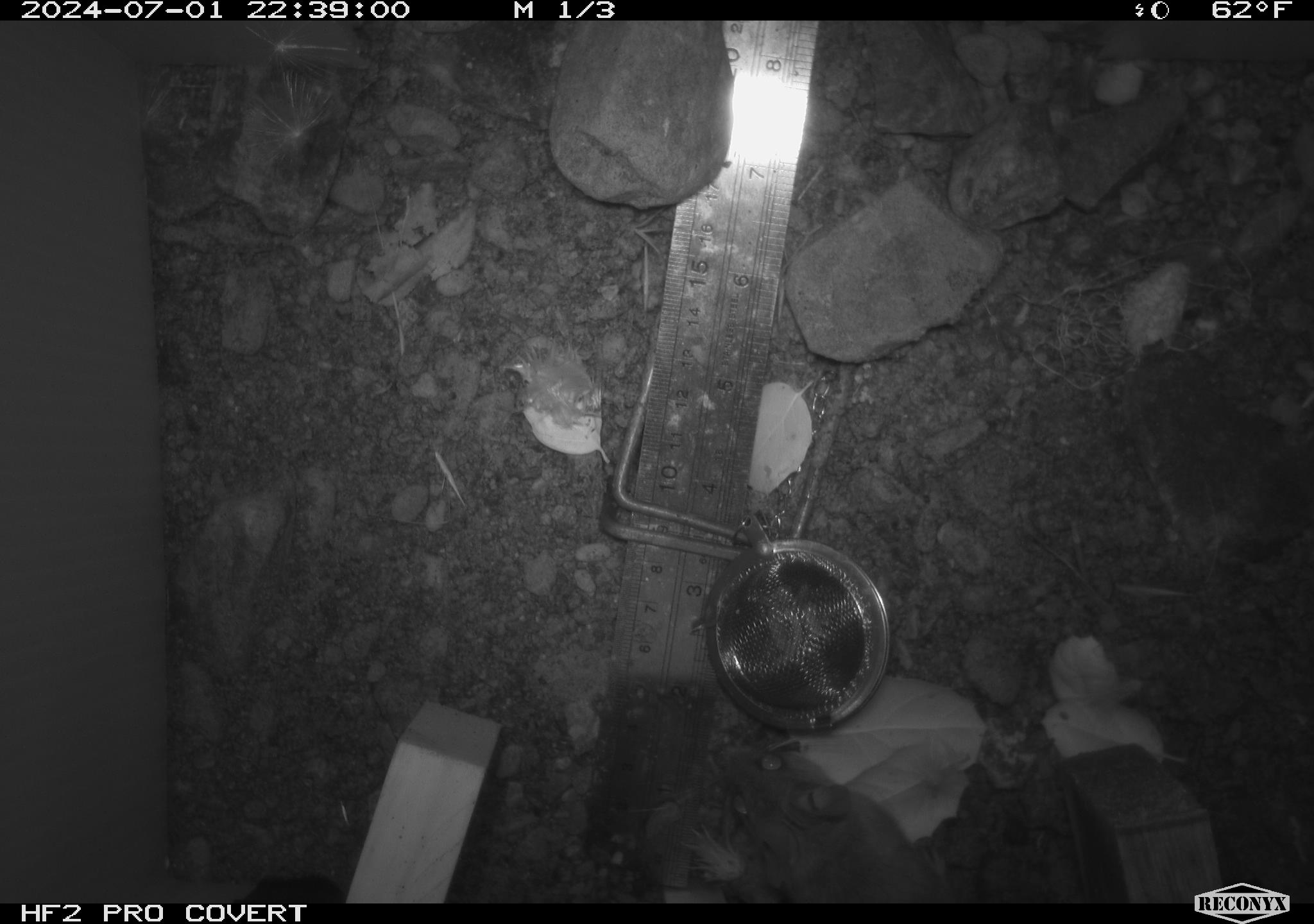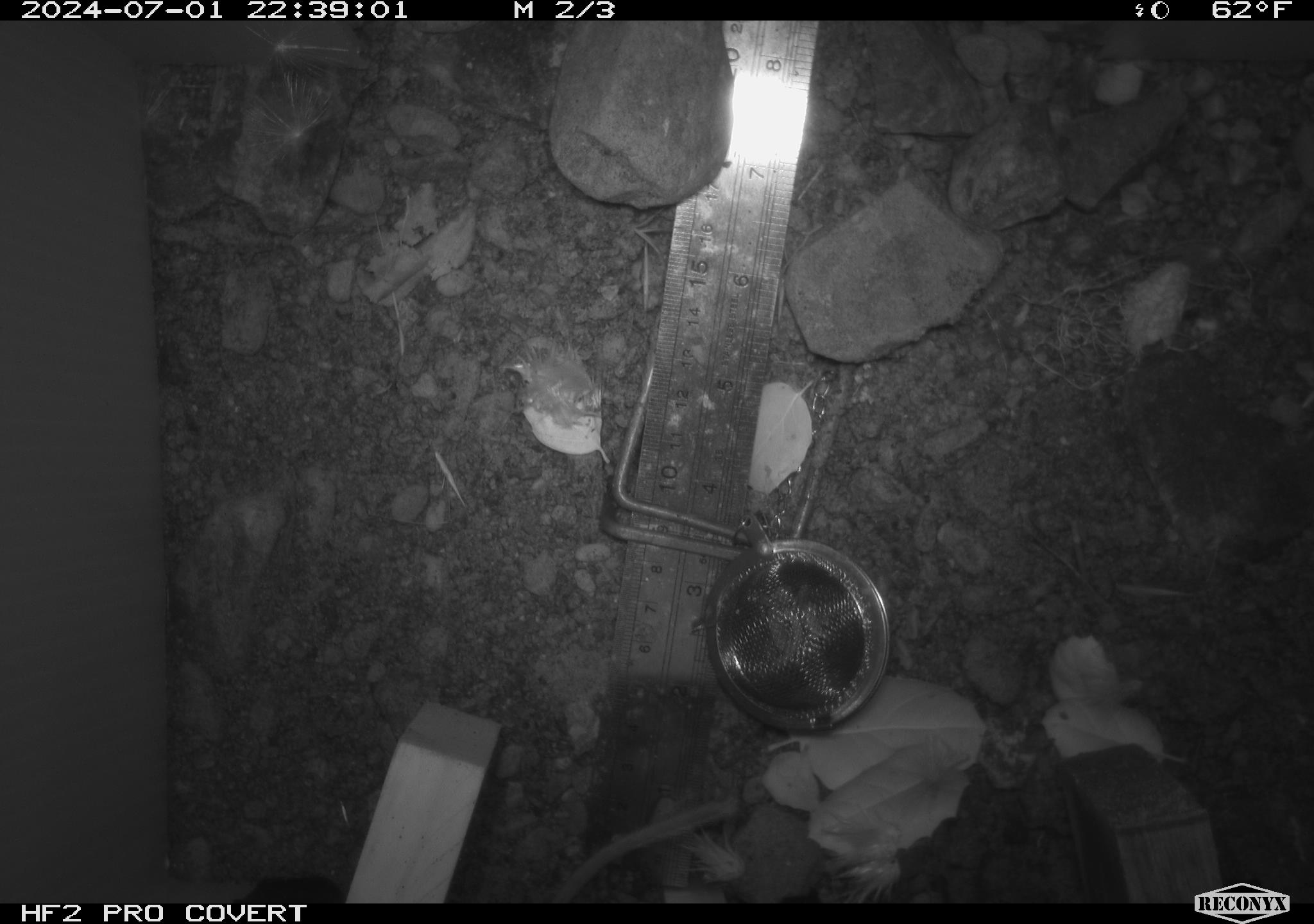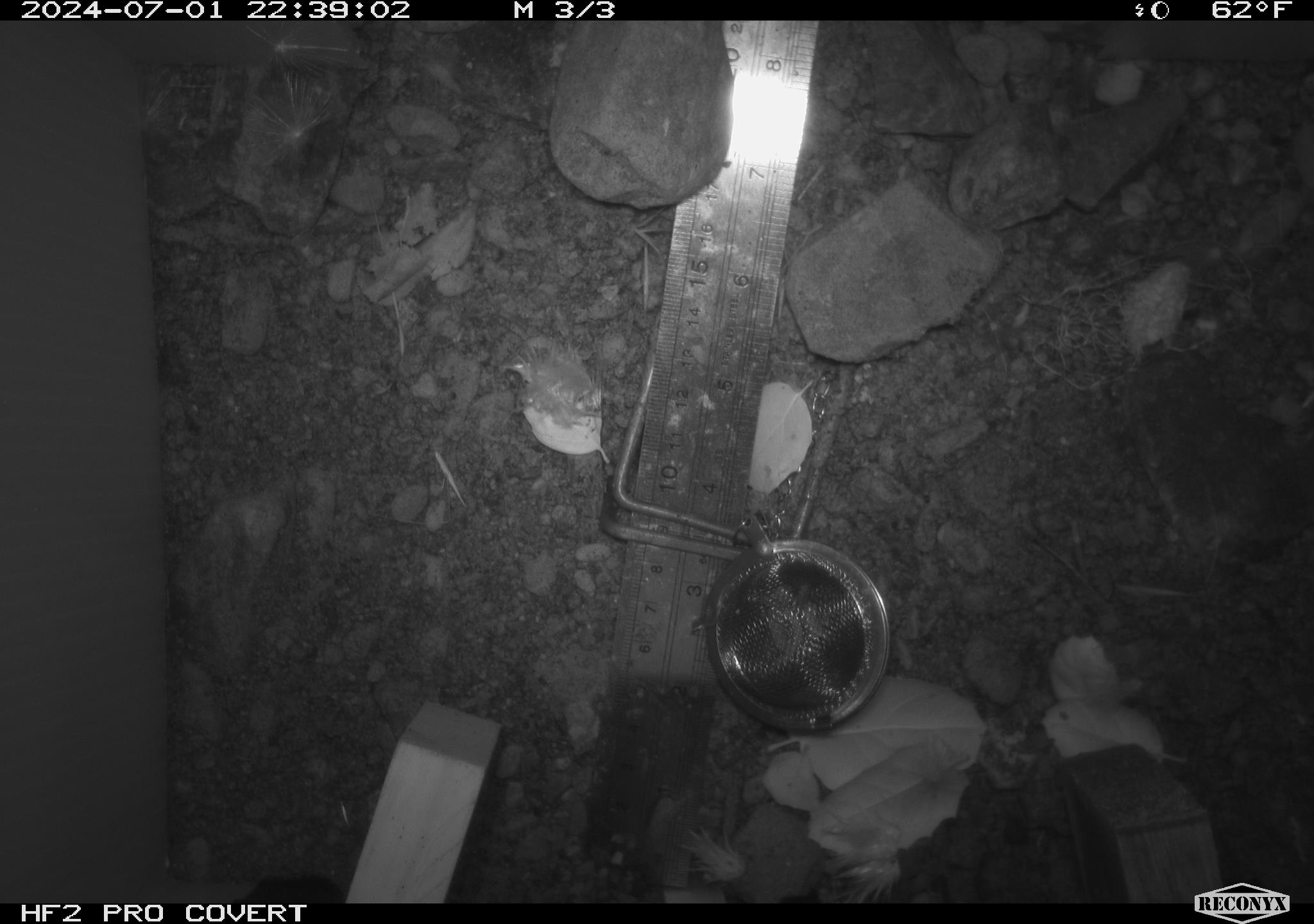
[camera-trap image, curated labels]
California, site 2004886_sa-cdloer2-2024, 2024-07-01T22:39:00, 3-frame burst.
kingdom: Animalia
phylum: Chordata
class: Mammalia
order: Rodentia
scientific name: Rodentia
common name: mouse species